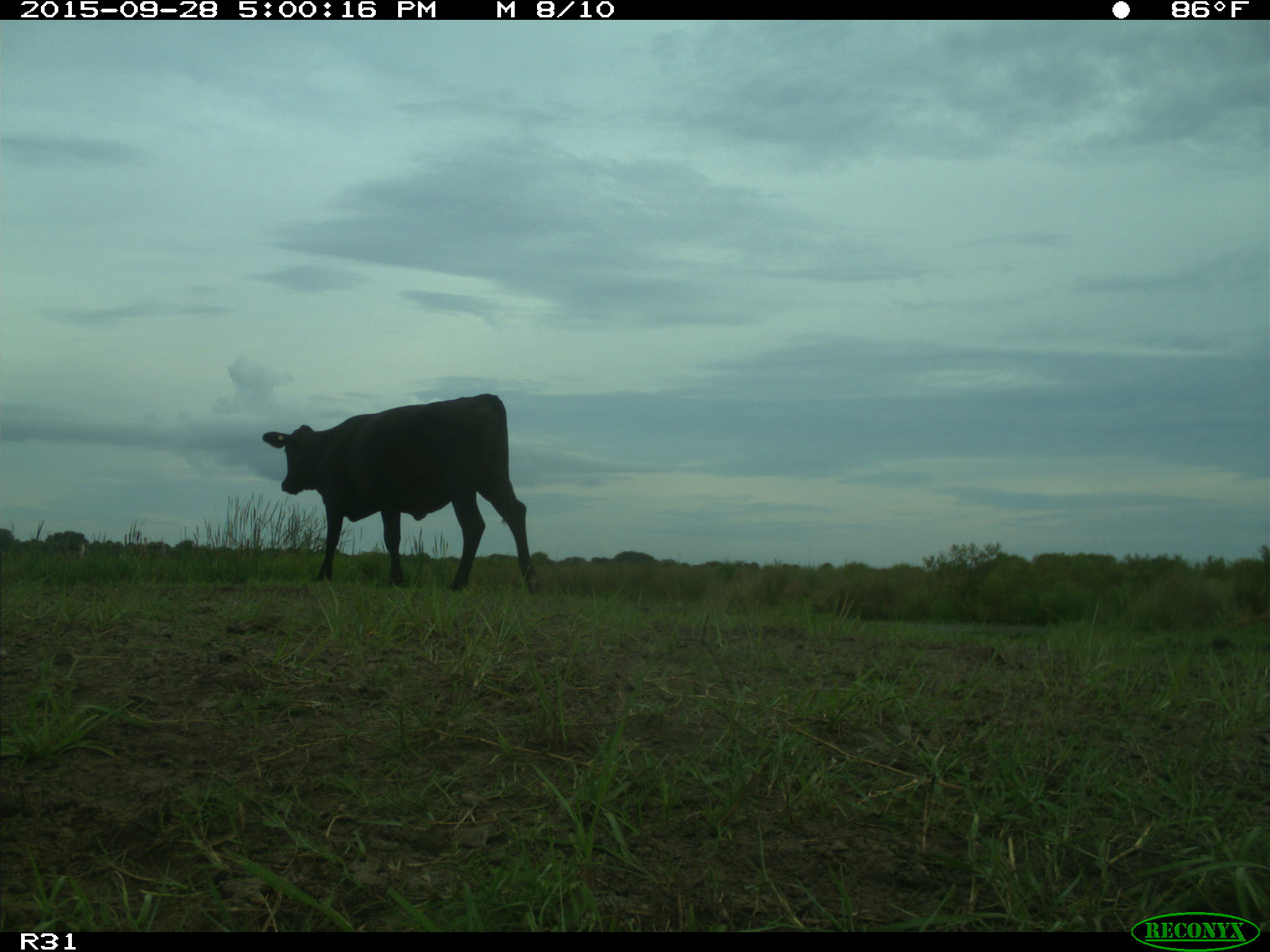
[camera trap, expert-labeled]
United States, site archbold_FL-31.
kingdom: Animalia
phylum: Chordata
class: Mammalia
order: Artiodactyla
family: Bovidae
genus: Bos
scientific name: Bos taurus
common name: domestic cow